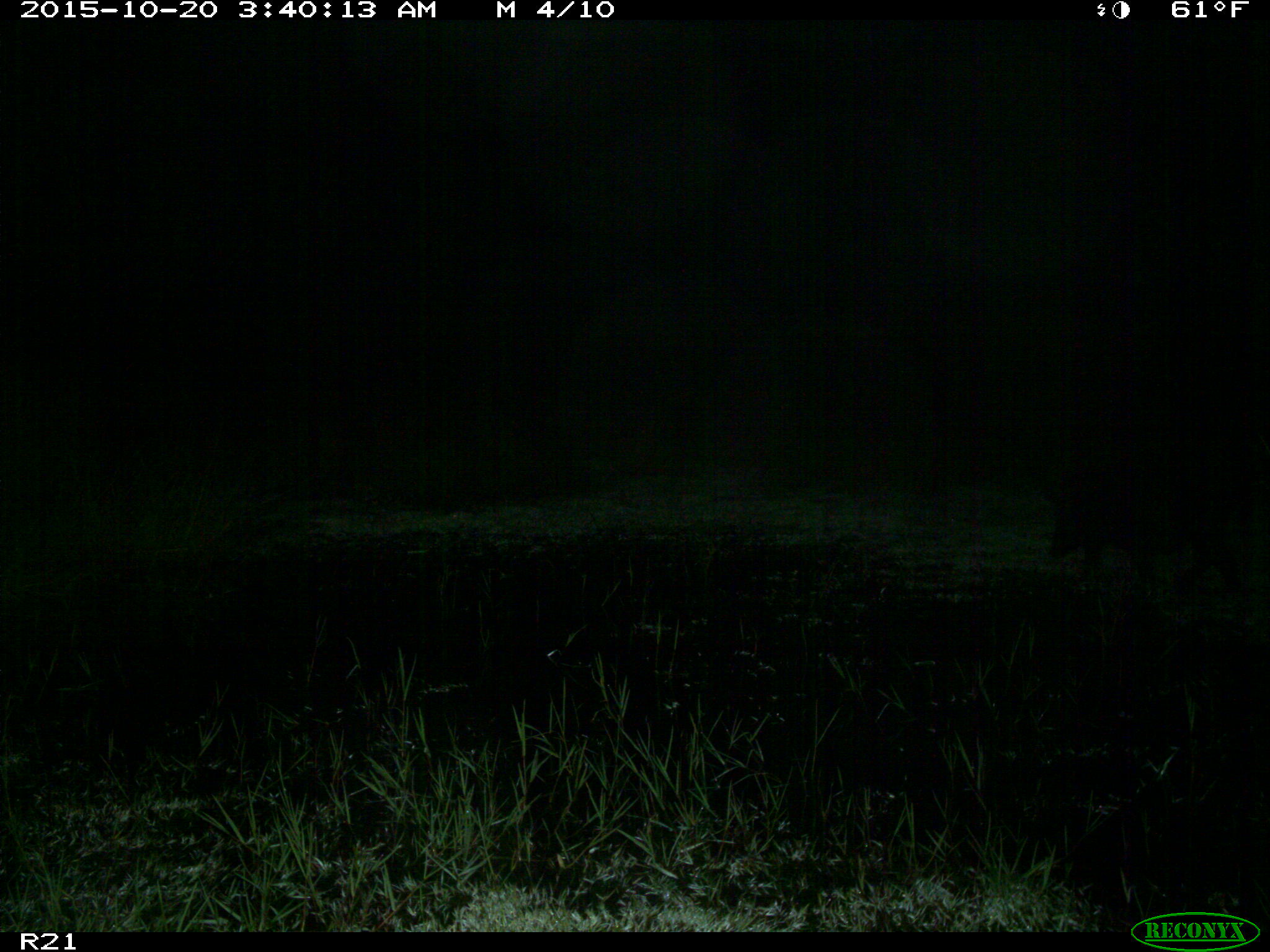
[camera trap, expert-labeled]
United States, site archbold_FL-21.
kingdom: Animalia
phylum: Chordata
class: Mammalia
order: Artiodactyla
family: Suidae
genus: Sus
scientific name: Sus scrofa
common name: wild boar